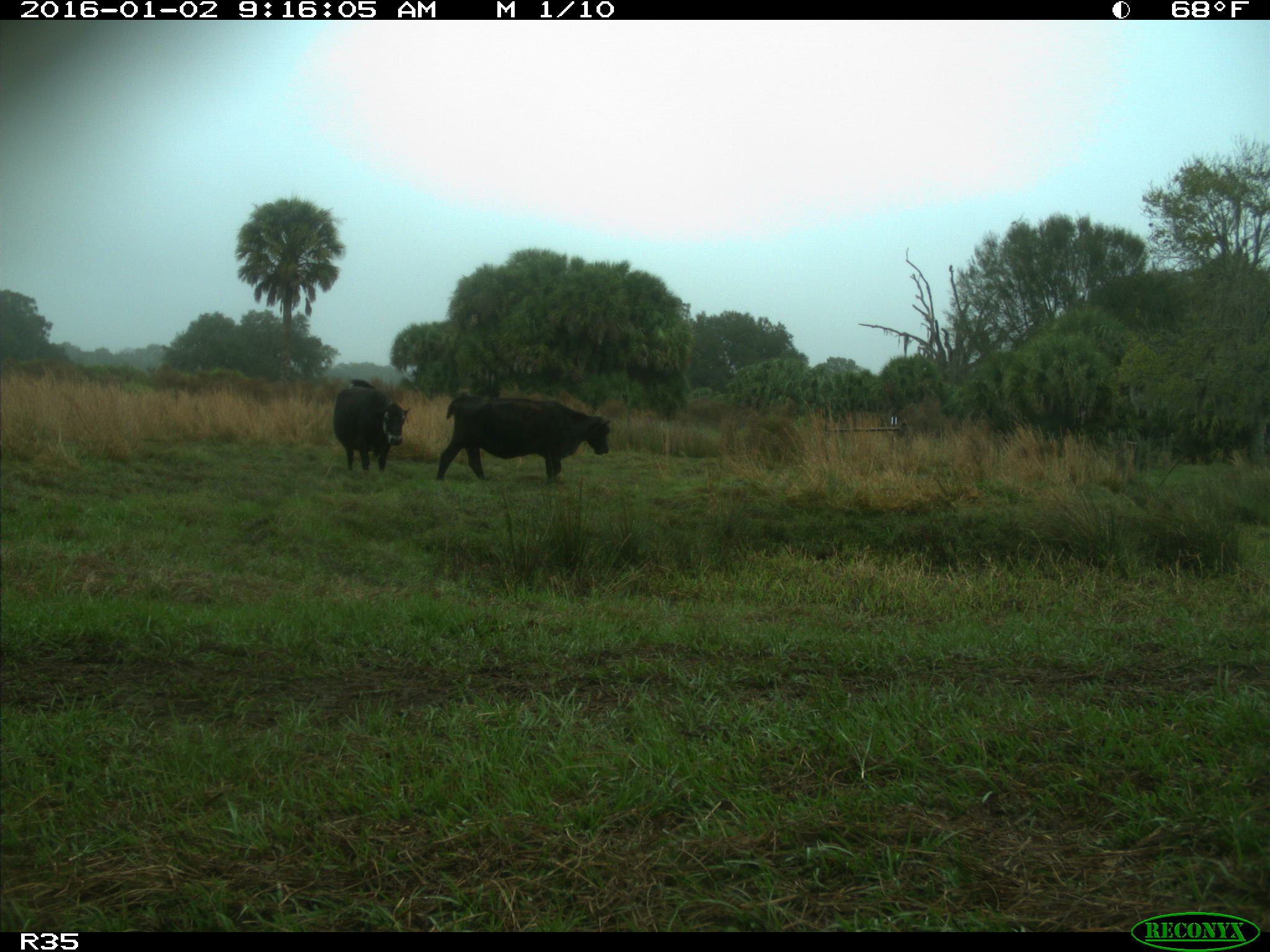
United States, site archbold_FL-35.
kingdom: Animalia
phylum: Chordata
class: Mammalia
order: Artiodactyla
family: Bovidae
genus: Bos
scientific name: Bos taurus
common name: domestic cow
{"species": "Bos taurus (domestic cow)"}